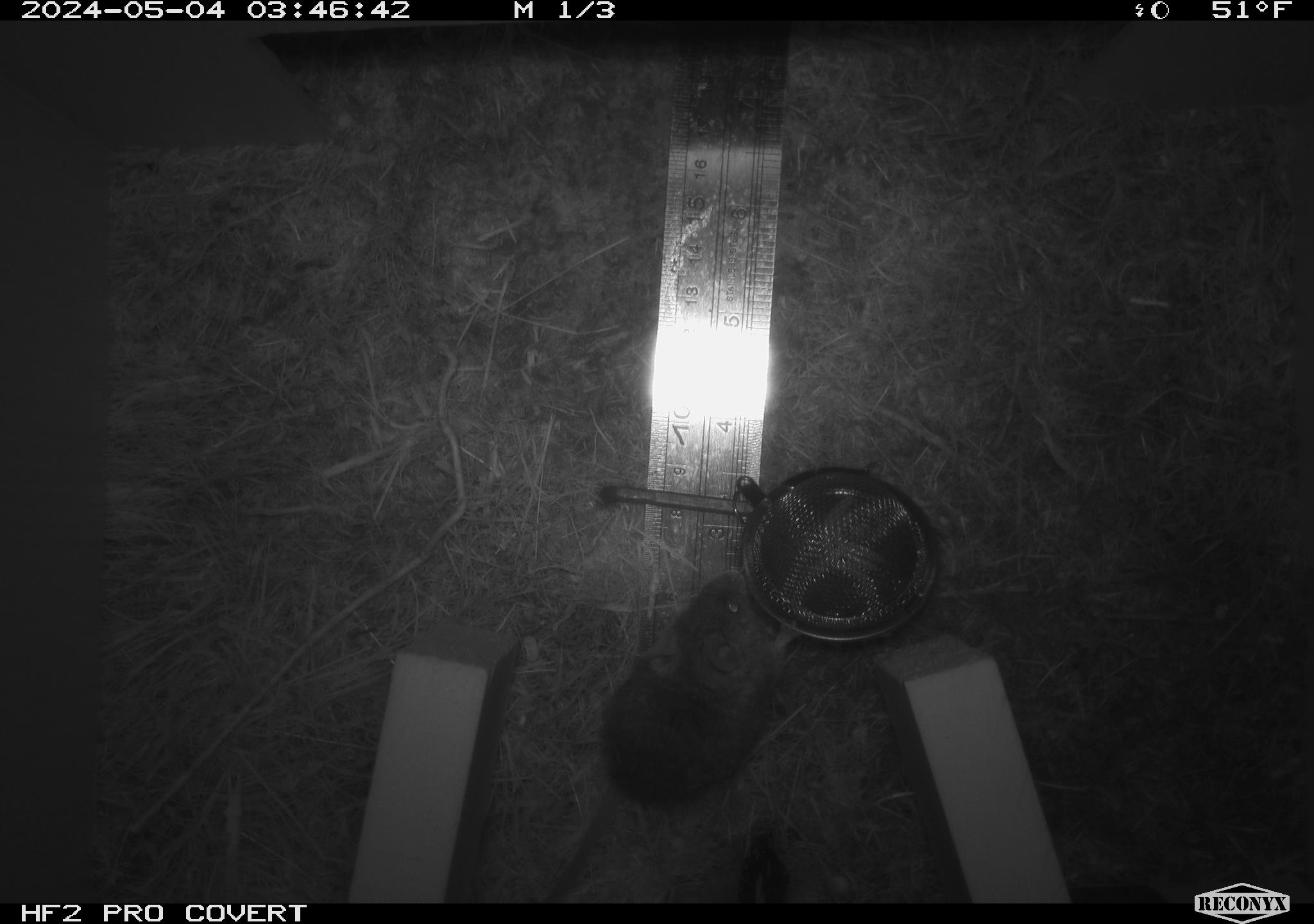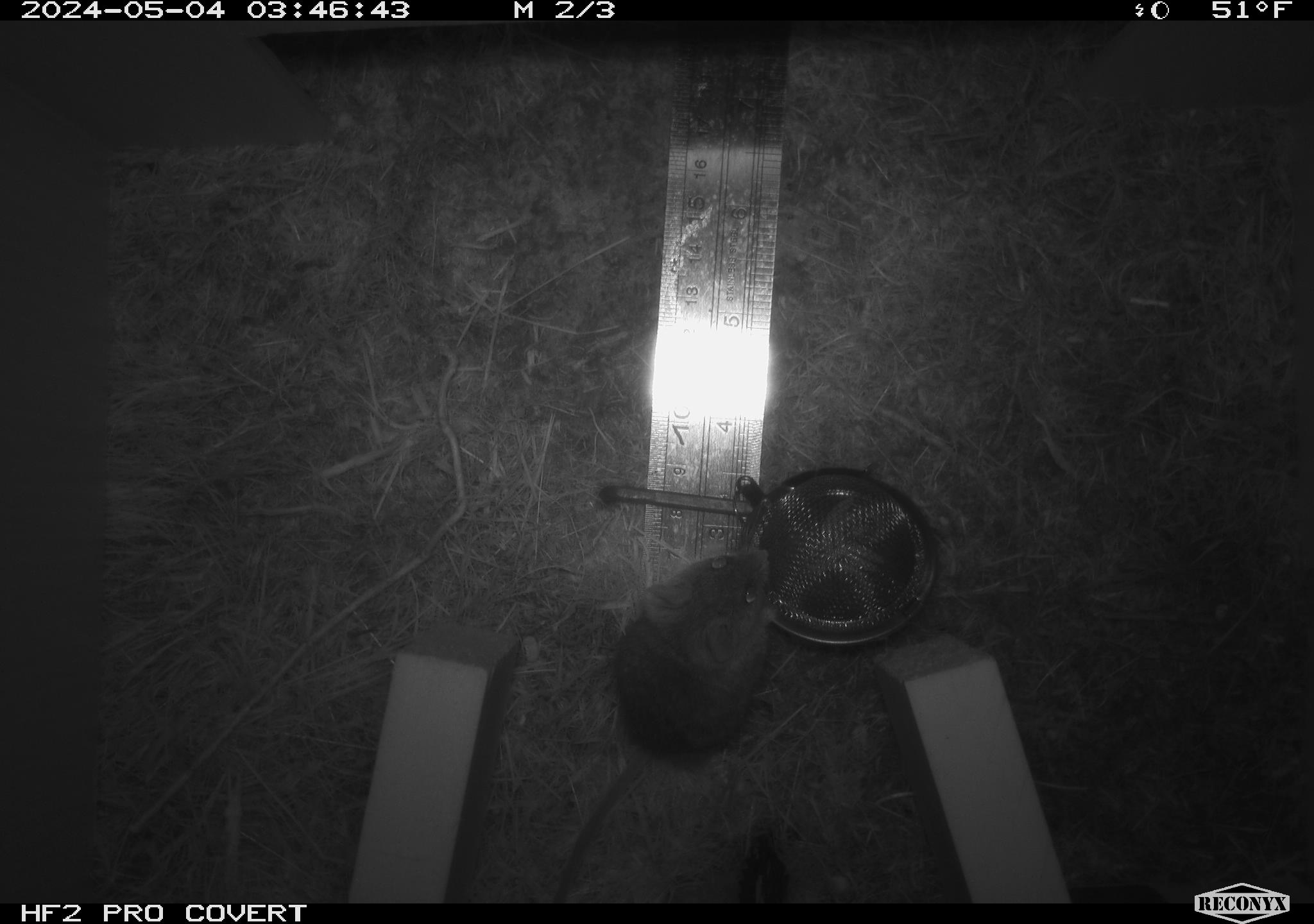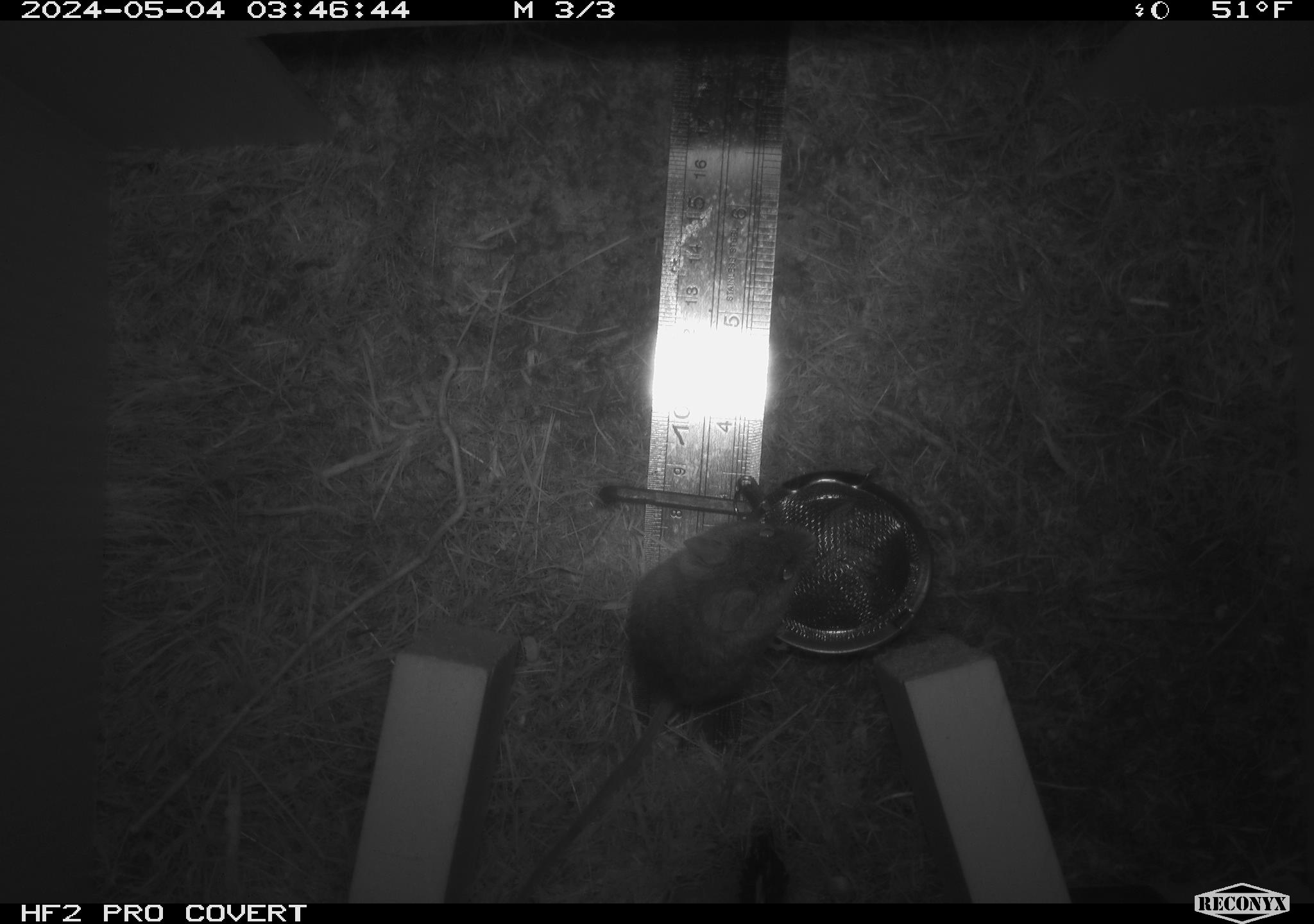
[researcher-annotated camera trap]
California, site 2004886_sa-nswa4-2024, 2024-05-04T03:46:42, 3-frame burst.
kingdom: Animalia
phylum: Chordata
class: Mammalia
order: Rodentia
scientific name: Rodentia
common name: mouse species